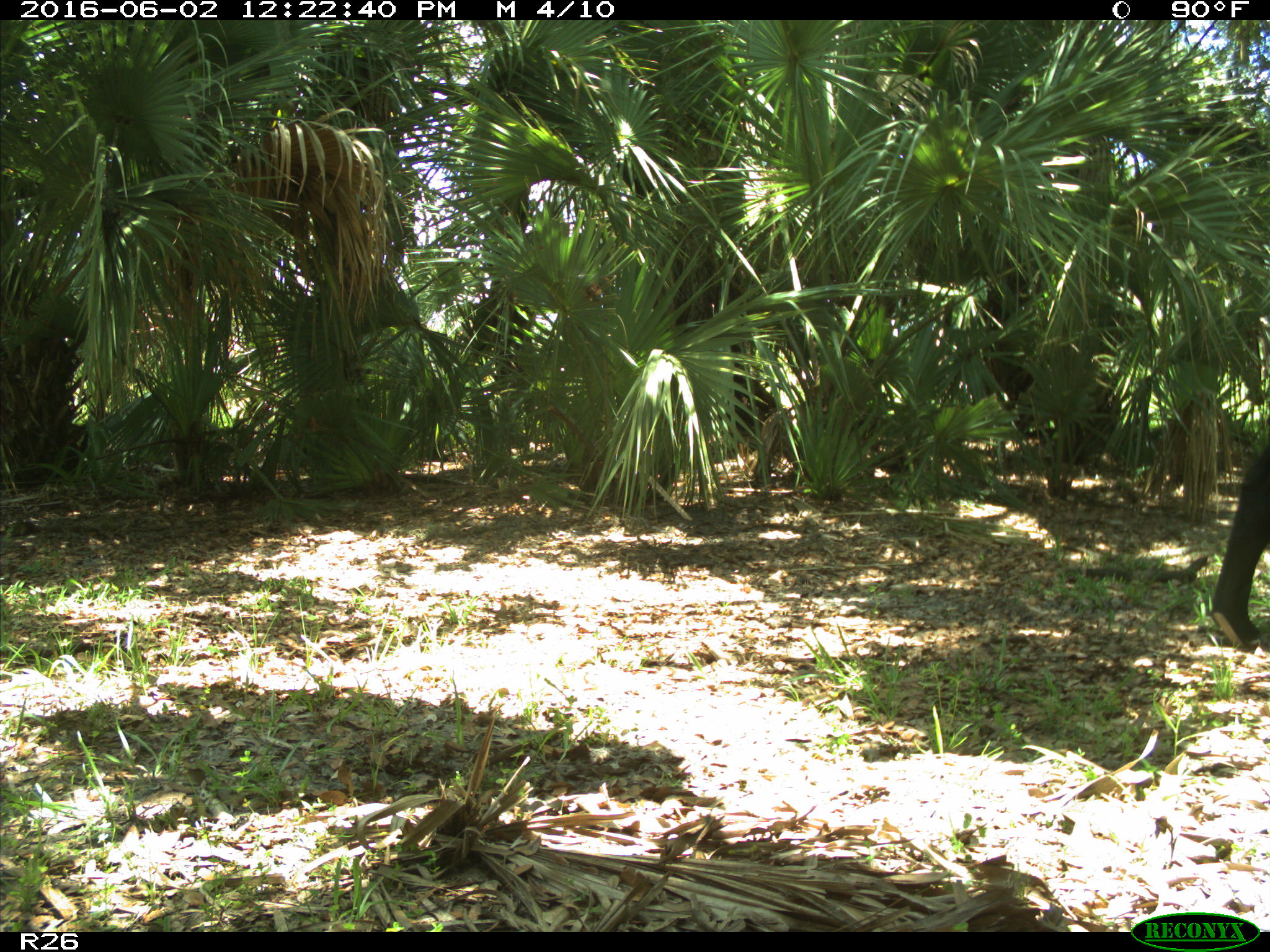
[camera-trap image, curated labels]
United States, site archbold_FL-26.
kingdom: Animalia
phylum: Chordata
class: Mammalia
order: Artiodactyla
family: Bovidae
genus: Bos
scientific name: Bos taurus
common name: domestic cow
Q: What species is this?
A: Bos taurus (domestic cow).